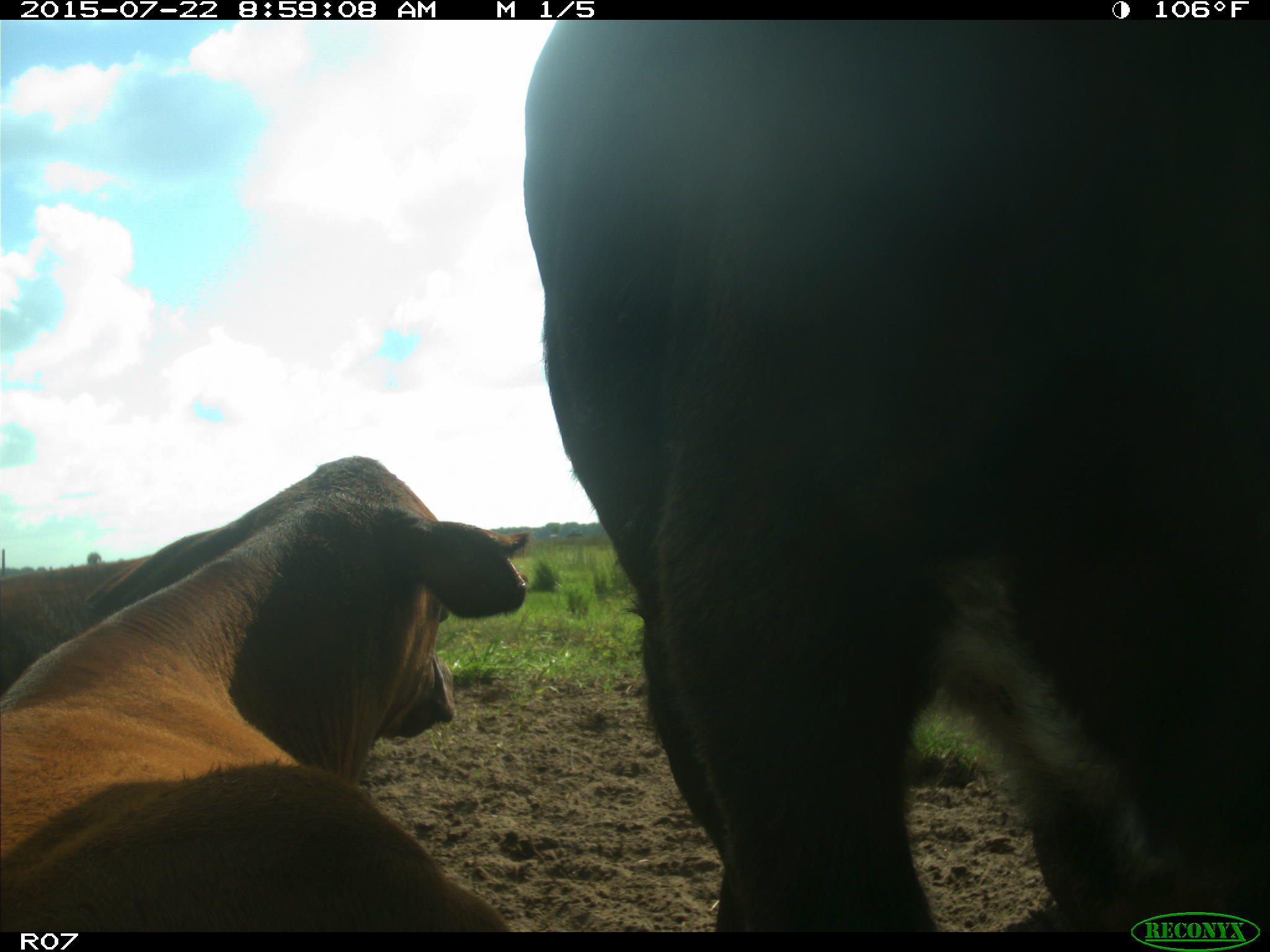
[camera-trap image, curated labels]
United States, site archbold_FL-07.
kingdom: Animalia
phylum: Chordata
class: Mammalia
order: Artiodactyla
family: Bovidae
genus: Bos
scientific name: Bos taurus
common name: domestic cow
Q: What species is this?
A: Bos taurus (domestic cow).